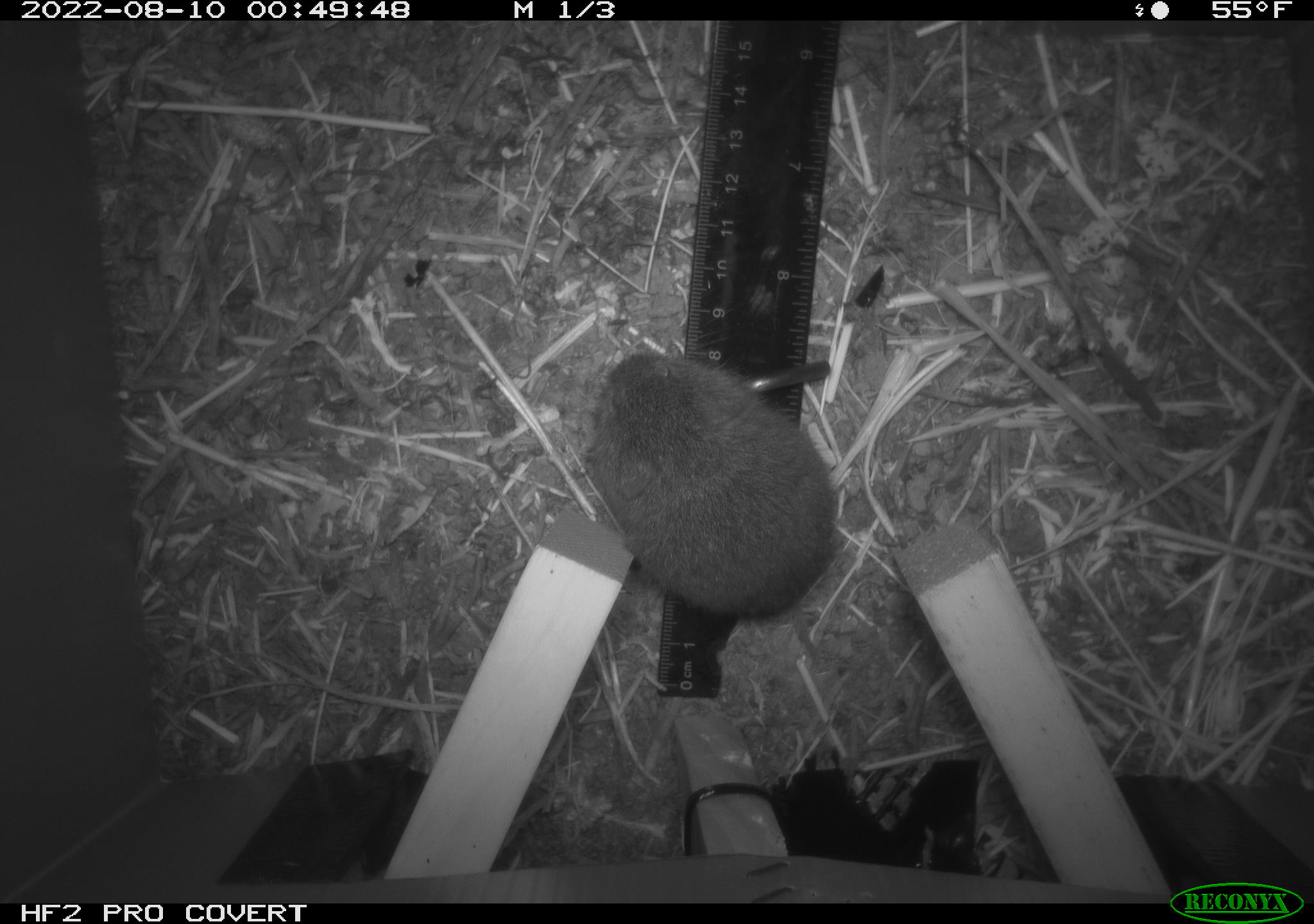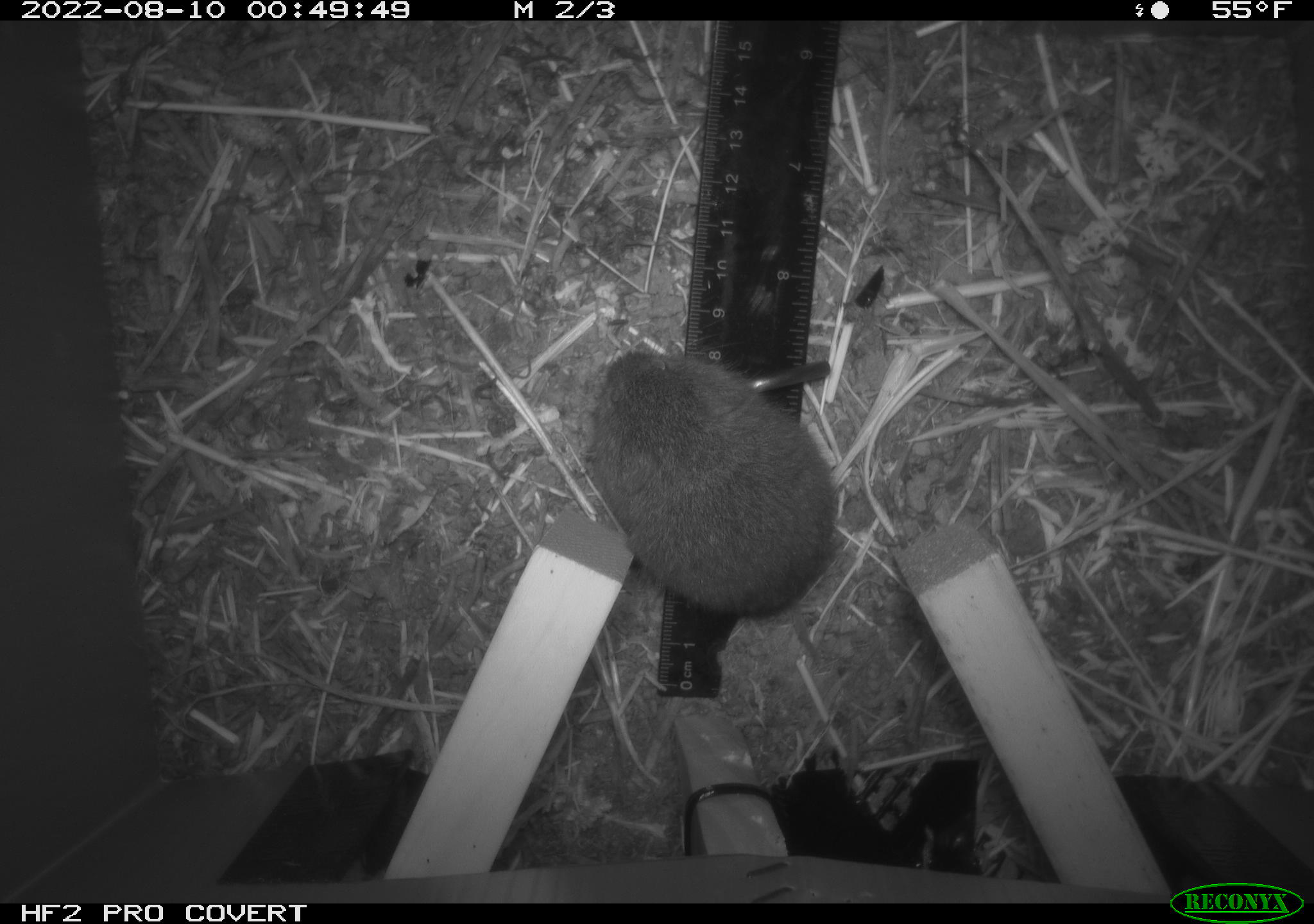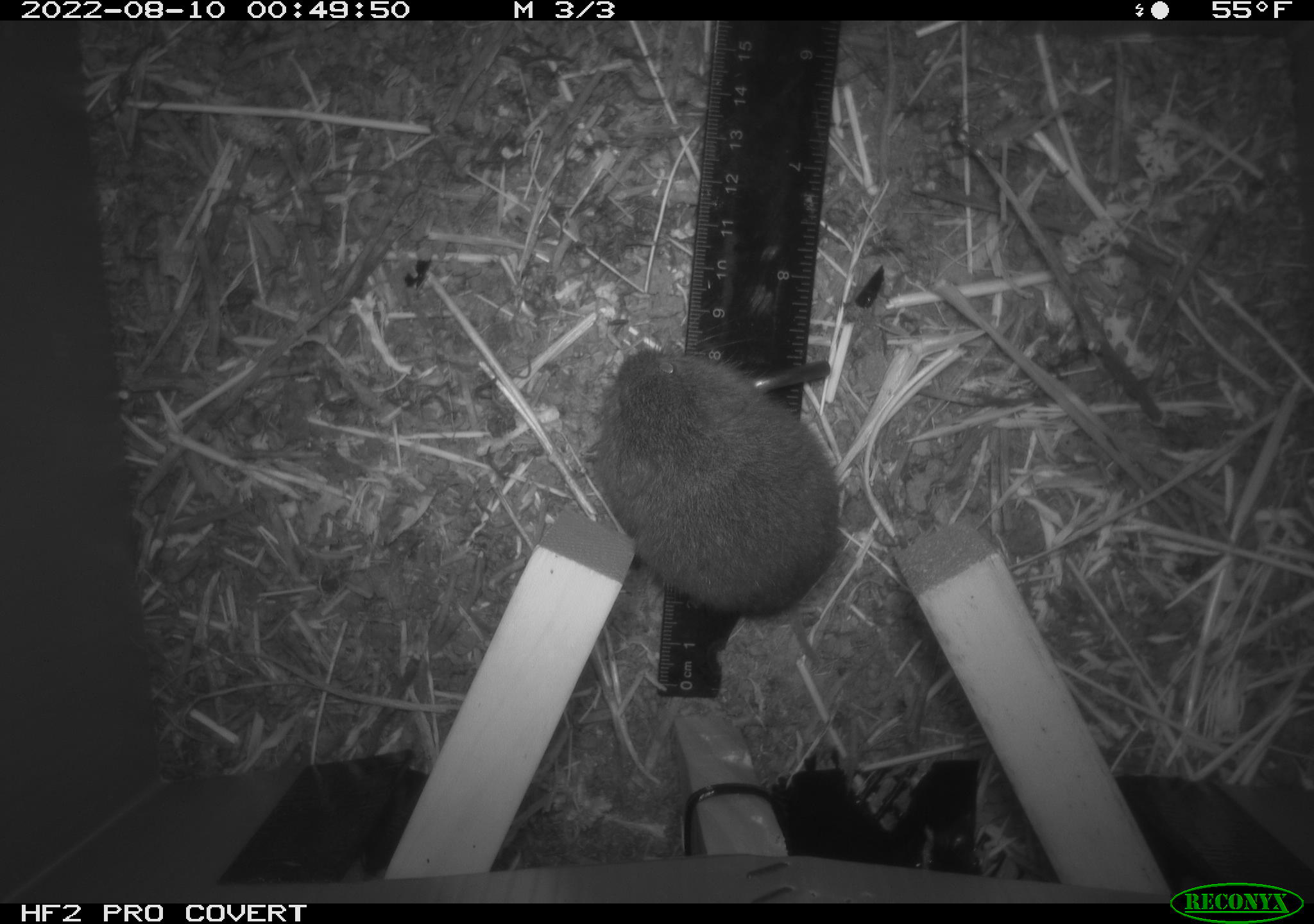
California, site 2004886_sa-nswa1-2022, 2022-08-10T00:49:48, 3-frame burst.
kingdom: Animalia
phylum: Chordata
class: Mammalia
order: Rodentia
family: Cricetidae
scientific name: Cricetidae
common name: hamsters, voles, lemmings, and allies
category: cricetidae family